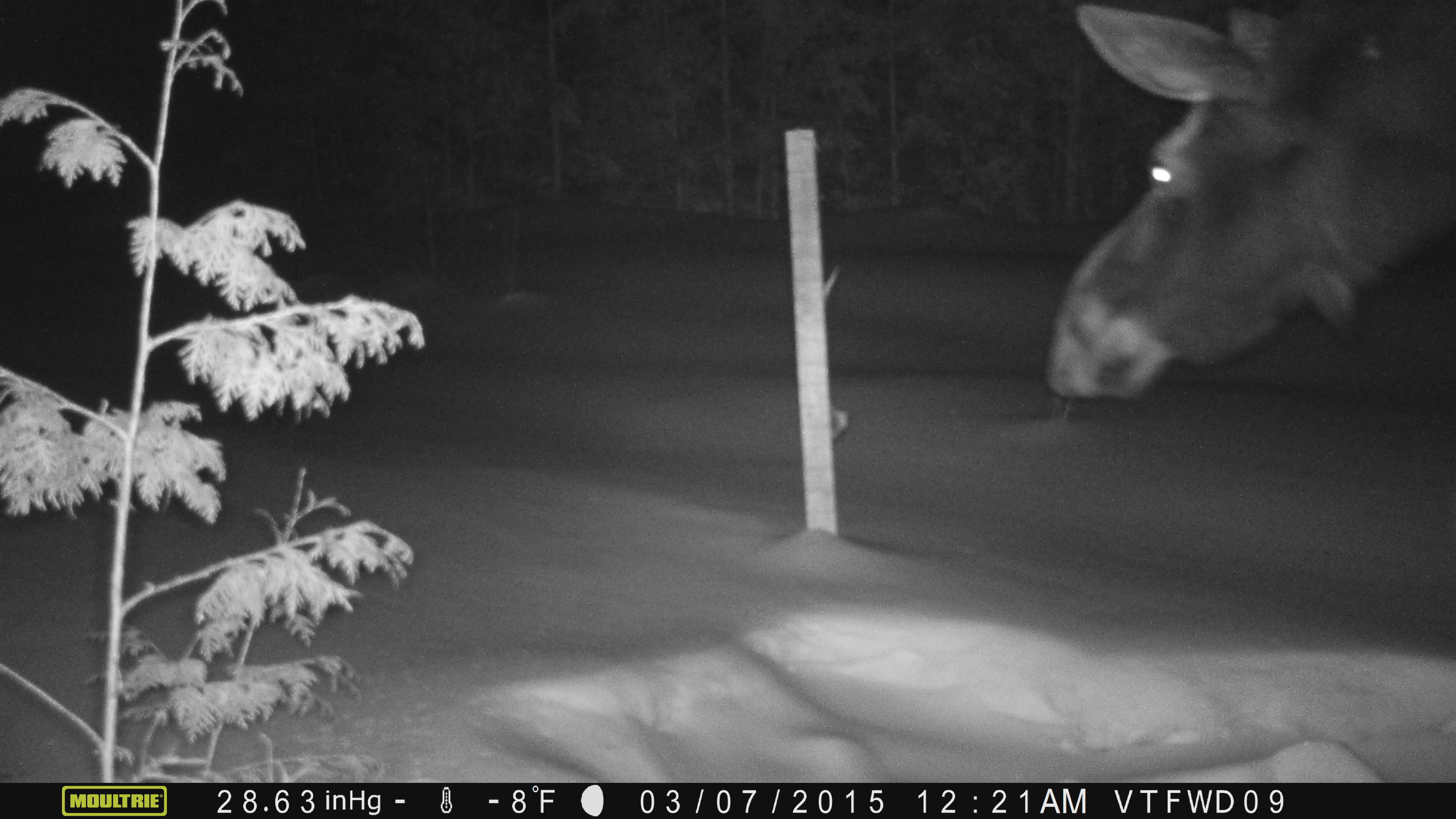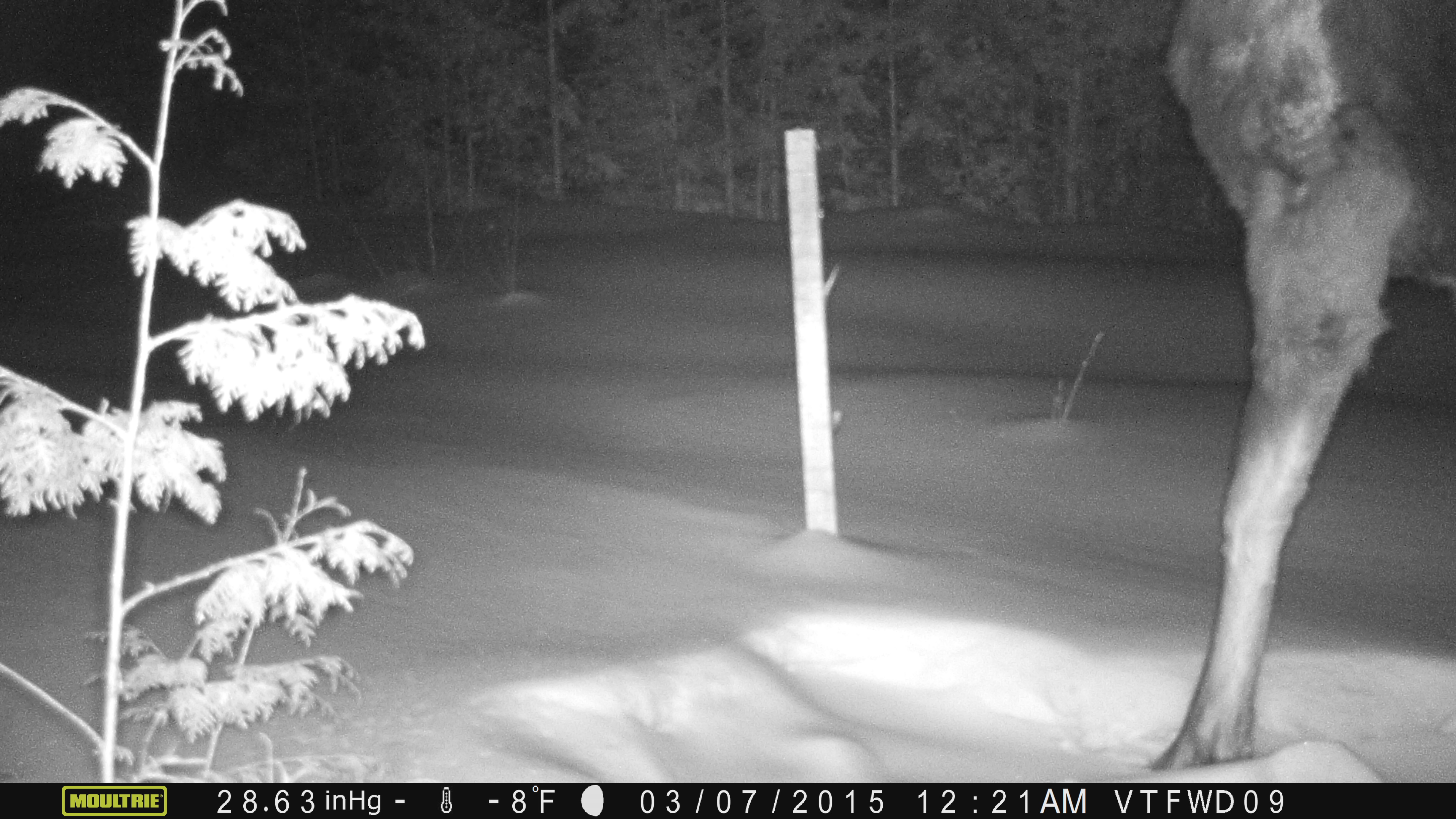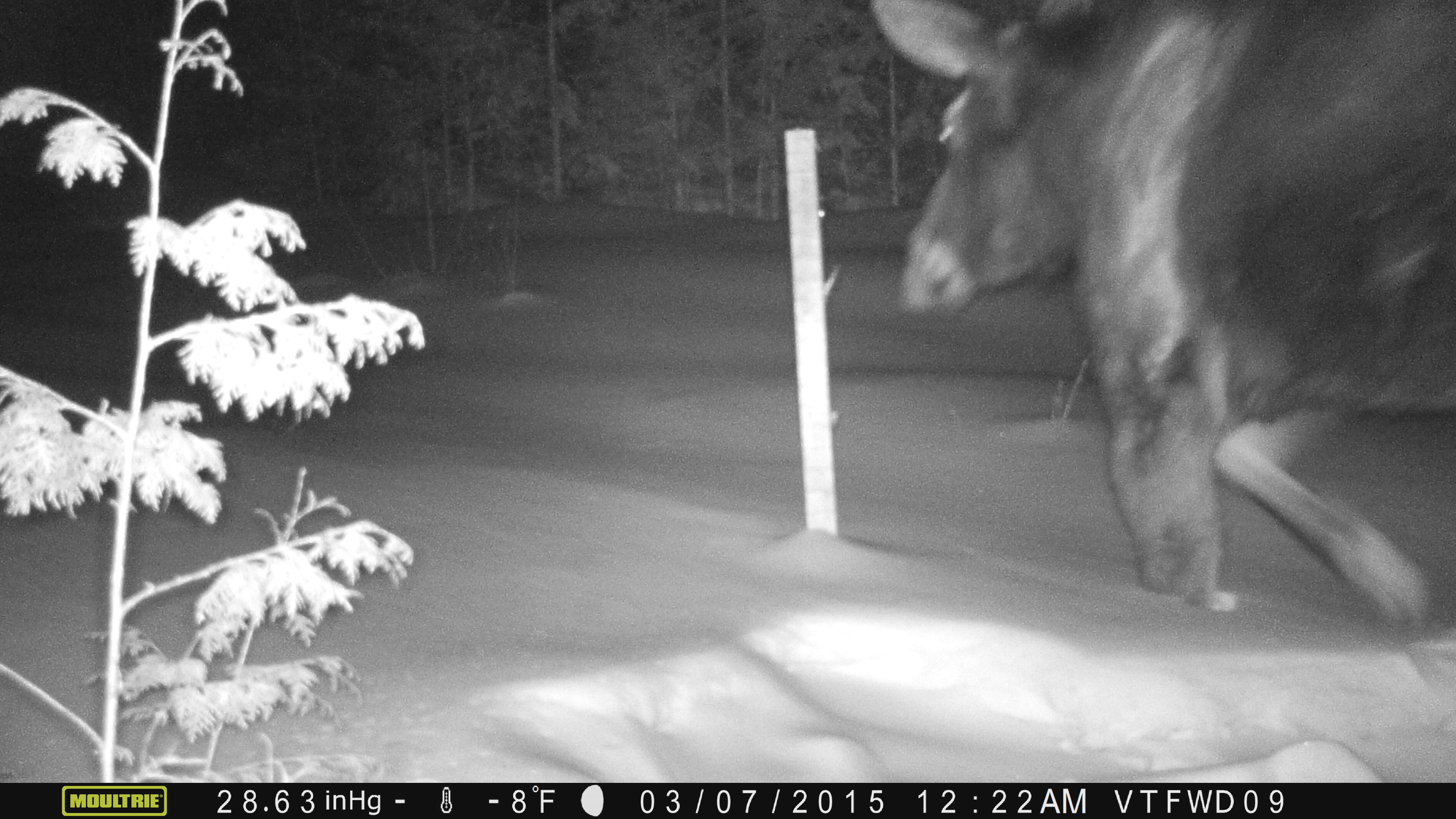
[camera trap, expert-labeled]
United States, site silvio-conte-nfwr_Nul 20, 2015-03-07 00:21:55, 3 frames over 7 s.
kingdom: Animalia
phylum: Chordata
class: Mammalia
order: Artiodactyla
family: Cervidae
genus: Alces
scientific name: Alces alces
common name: moose